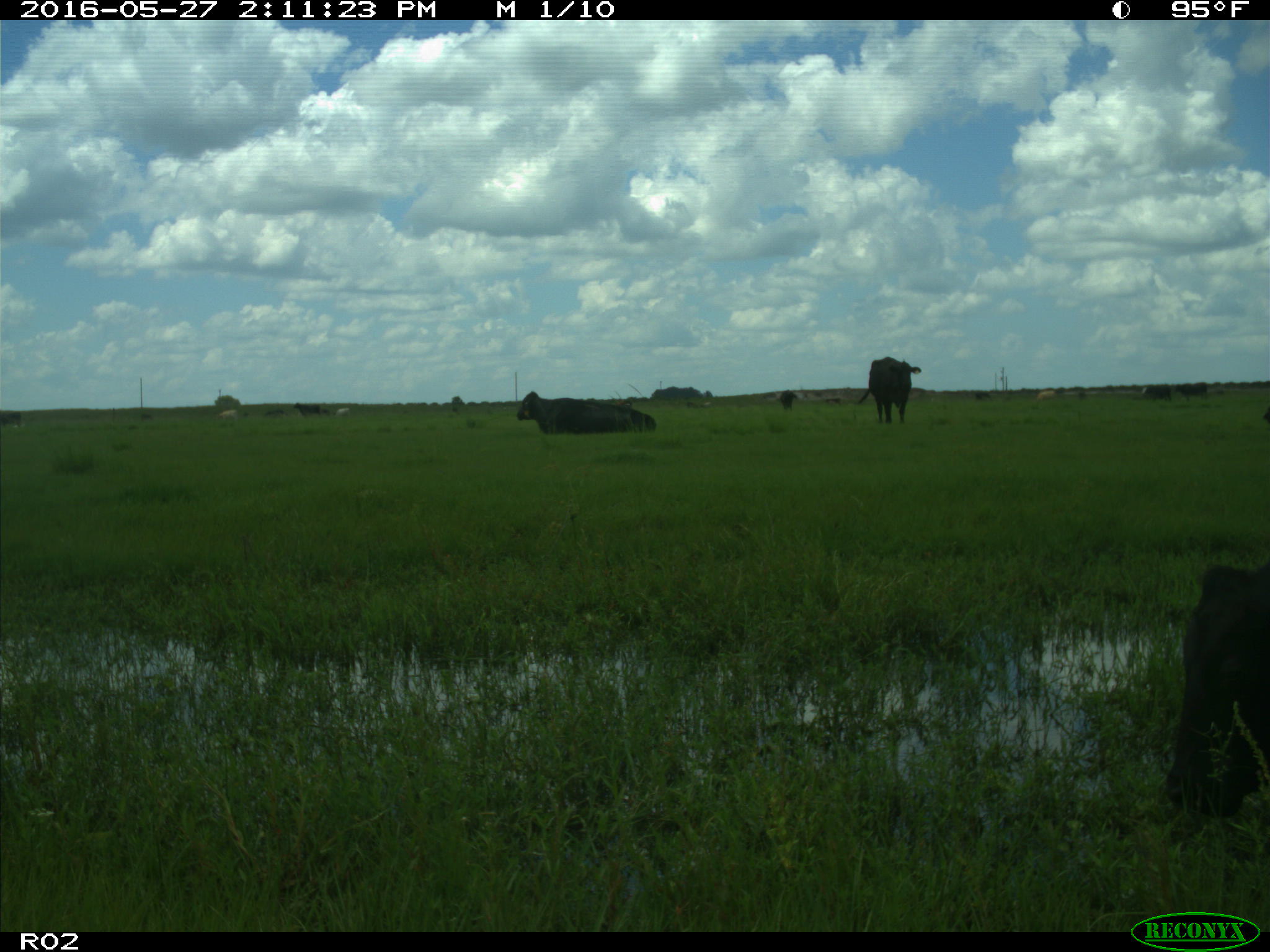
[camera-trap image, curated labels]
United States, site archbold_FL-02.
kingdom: Animalia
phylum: Chordata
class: Mammalia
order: Artiodactyla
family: Bovidae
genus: Bos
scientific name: Bos taurus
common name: domestic cow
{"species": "Bos taurus (domestic cow)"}